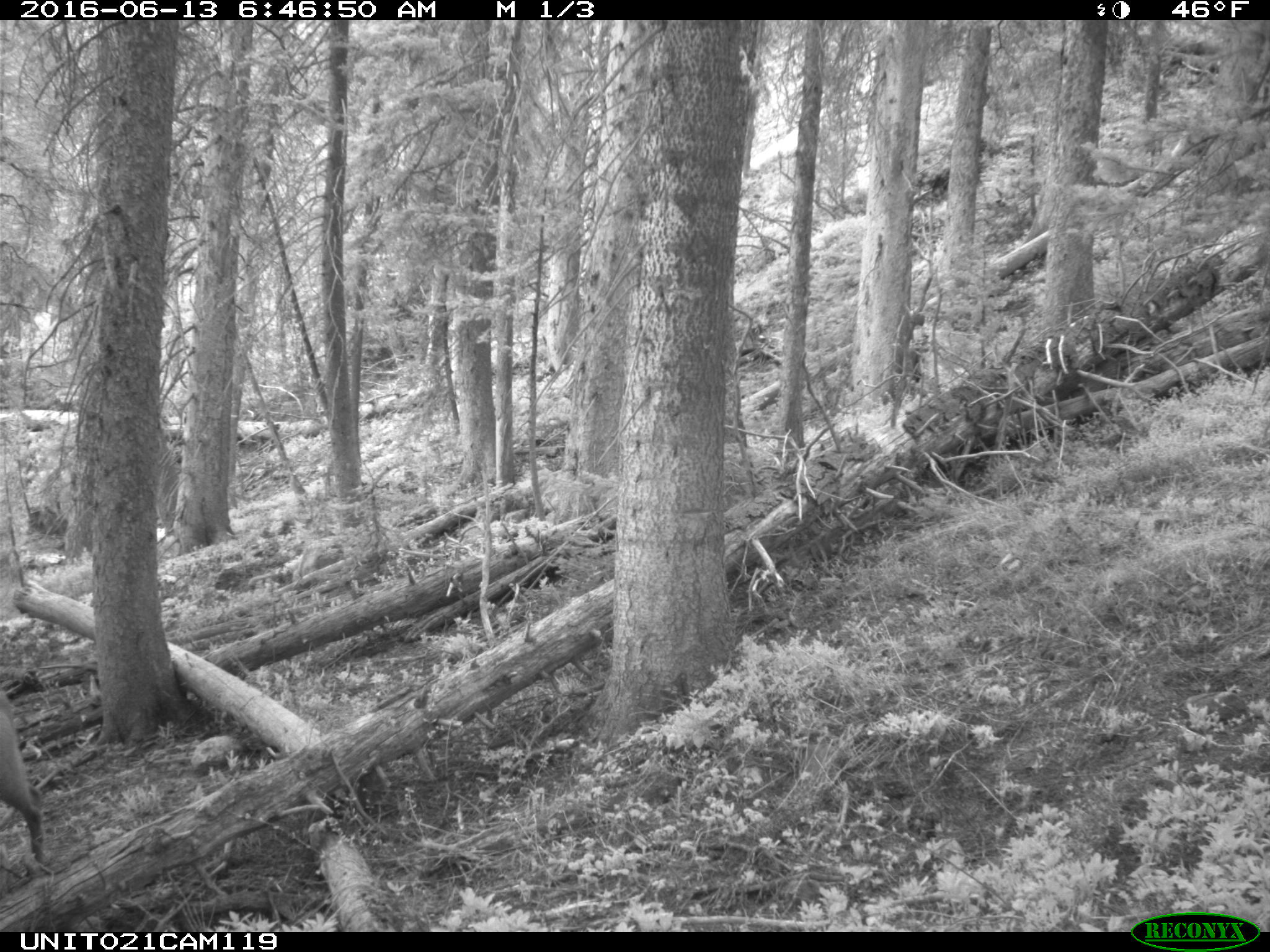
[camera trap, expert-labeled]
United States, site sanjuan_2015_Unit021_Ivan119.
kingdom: Animalia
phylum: Chordata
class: Mammalia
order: Artiodactyla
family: Cervidae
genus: Cervus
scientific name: Cervus elaphus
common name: red deer